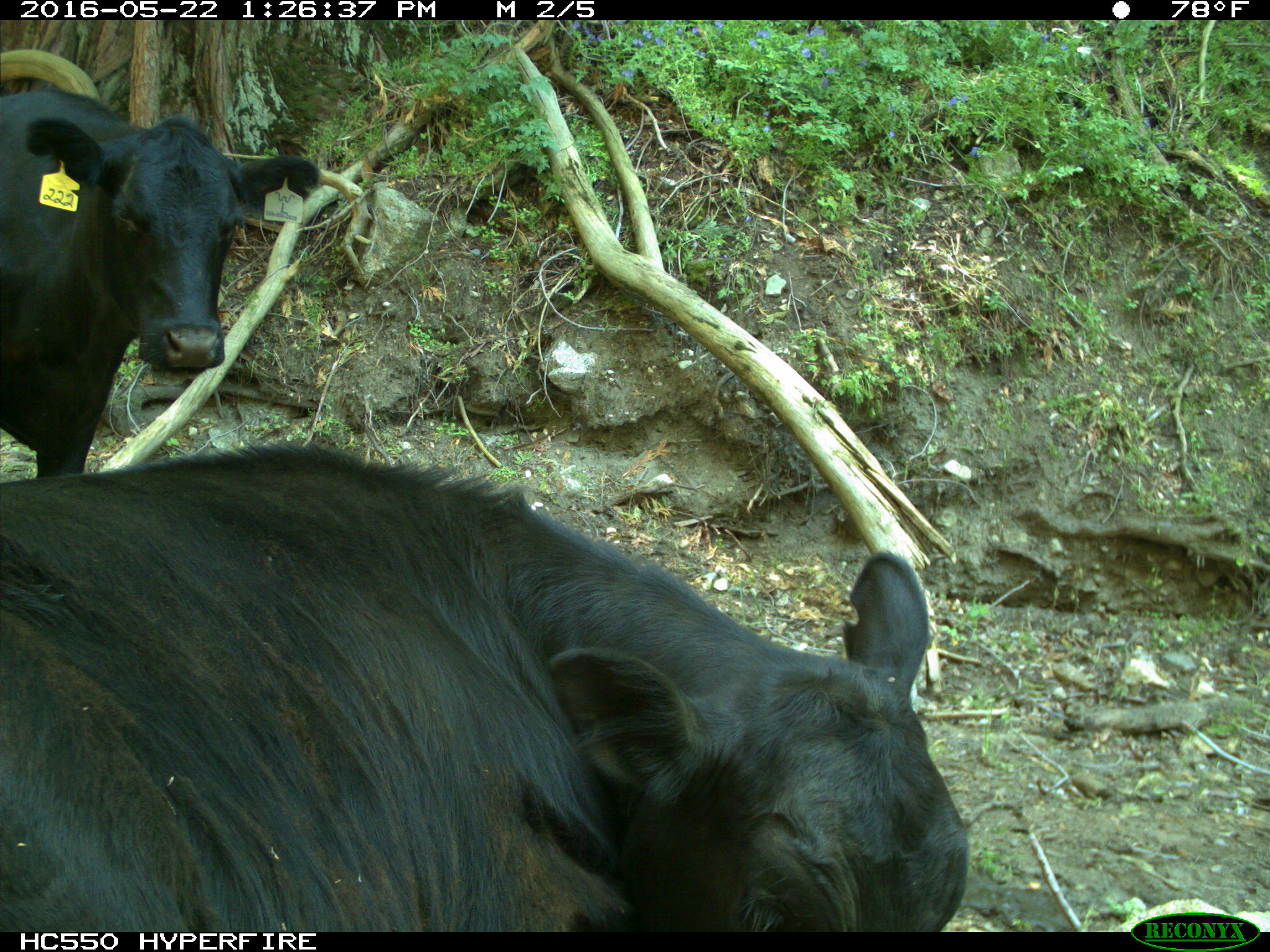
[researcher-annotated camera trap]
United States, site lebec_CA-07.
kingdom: Animalia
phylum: Chordata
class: Mammalia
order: Artiodactyla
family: Bovidae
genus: Bos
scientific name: Bos taurus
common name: domestic cow